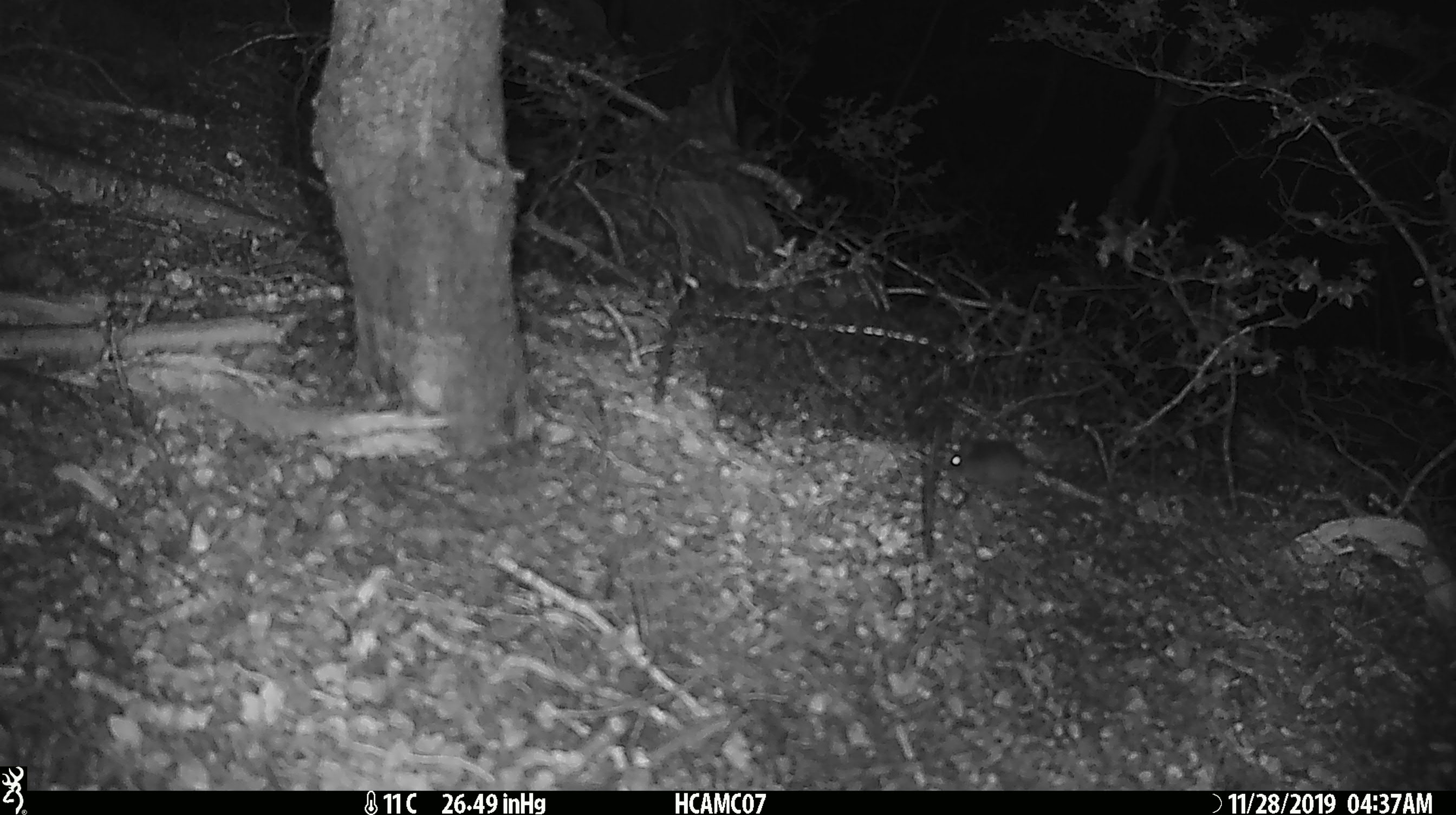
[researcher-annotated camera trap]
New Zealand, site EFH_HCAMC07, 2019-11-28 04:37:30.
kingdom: Animalia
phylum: Chordata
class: Mammalia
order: Rodentia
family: Muridae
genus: Mus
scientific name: Mus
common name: mouse